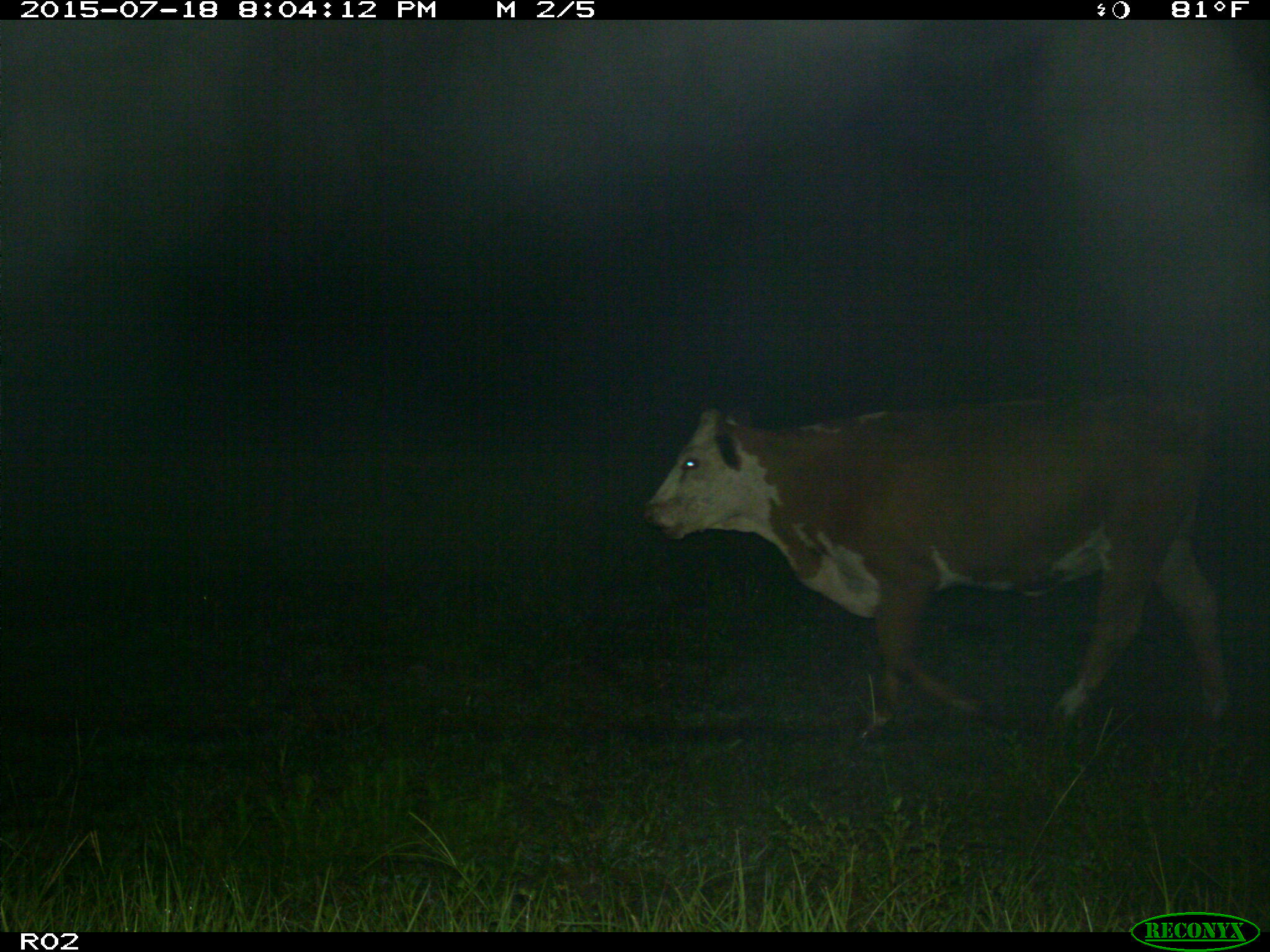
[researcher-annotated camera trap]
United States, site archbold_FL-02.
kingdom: Animalia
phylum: Chordata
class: Mammalia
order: Artiodactyla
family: Bovidae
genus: Bos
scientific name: Bos taurus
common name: domestic cow